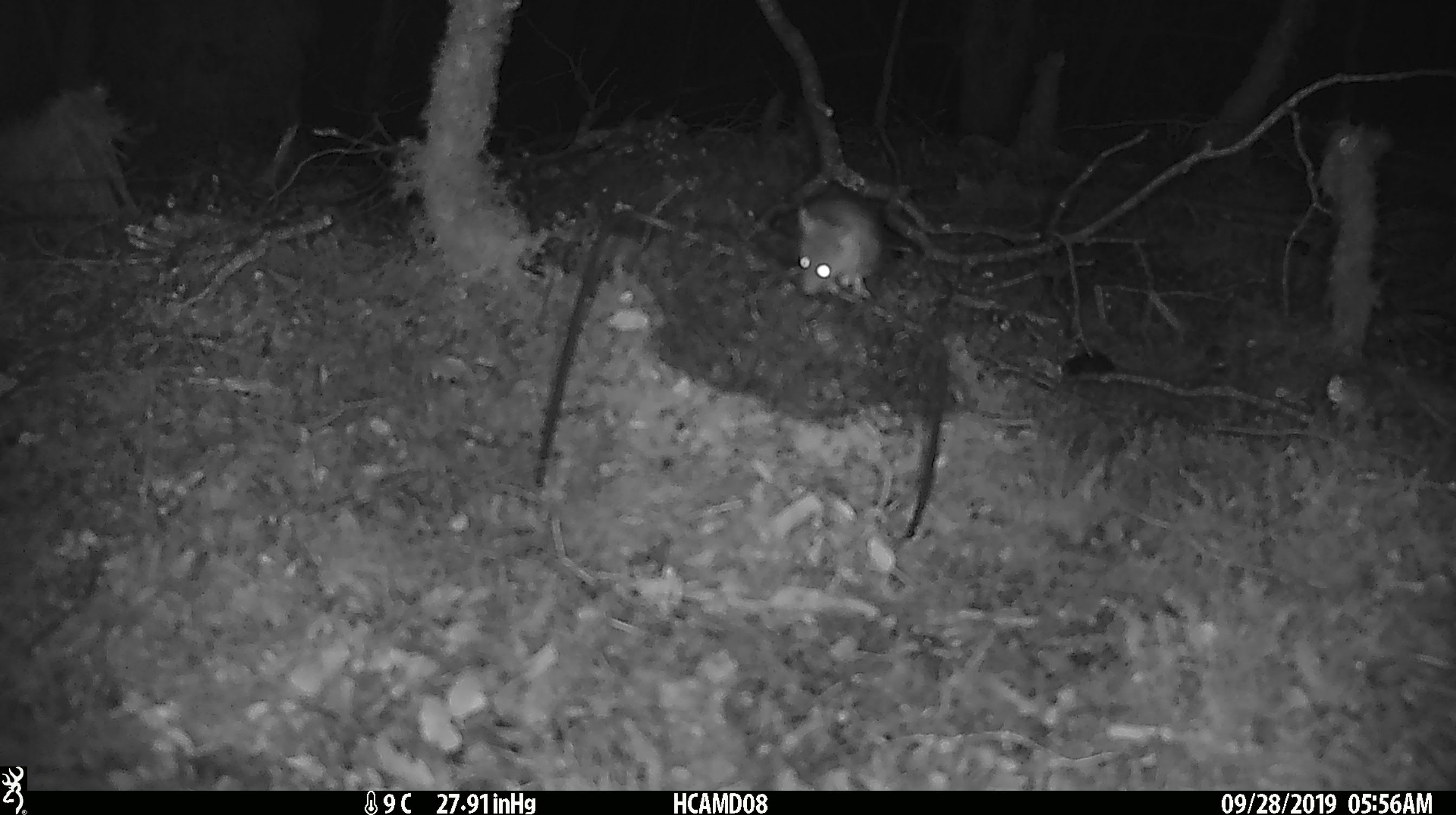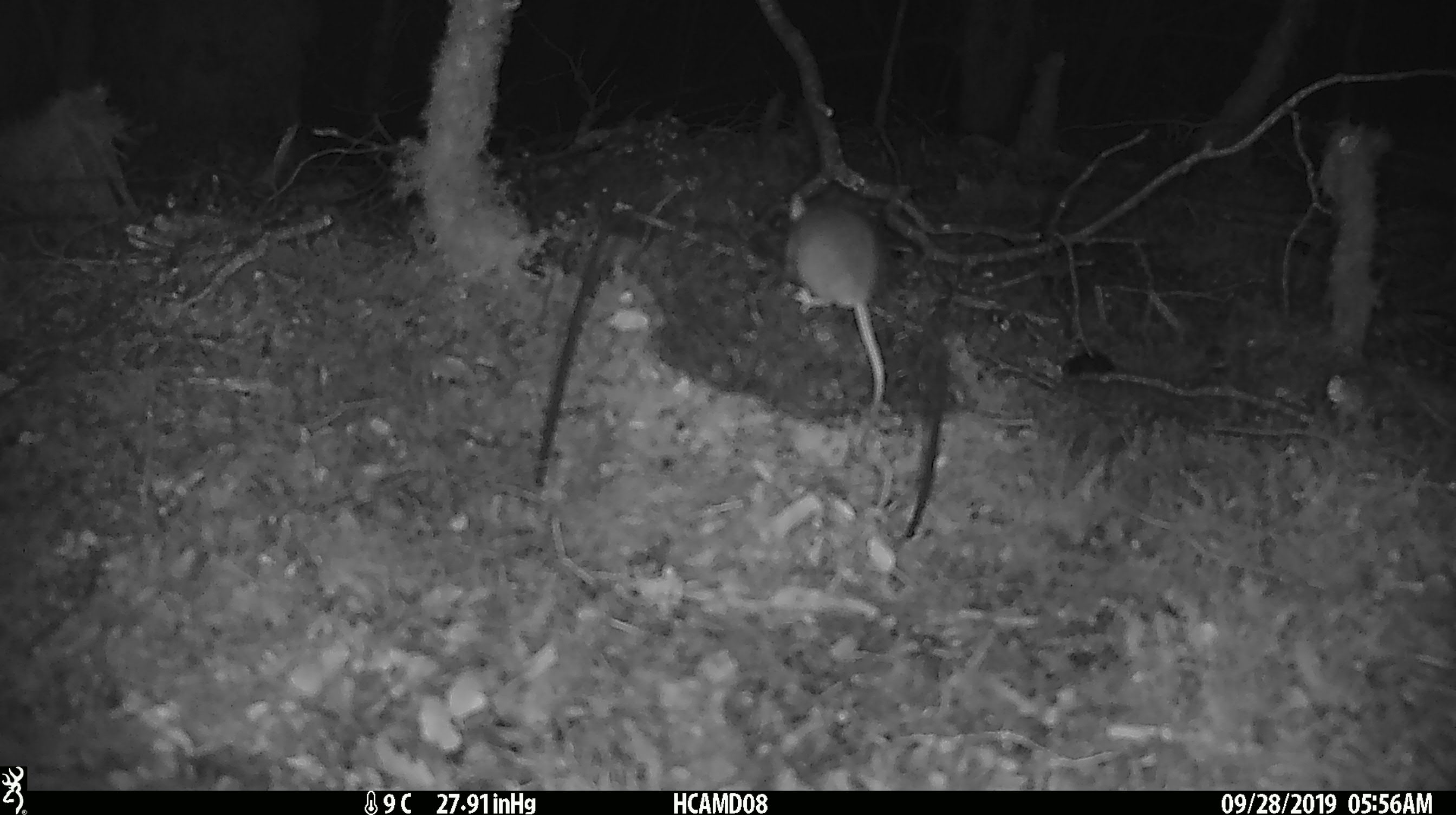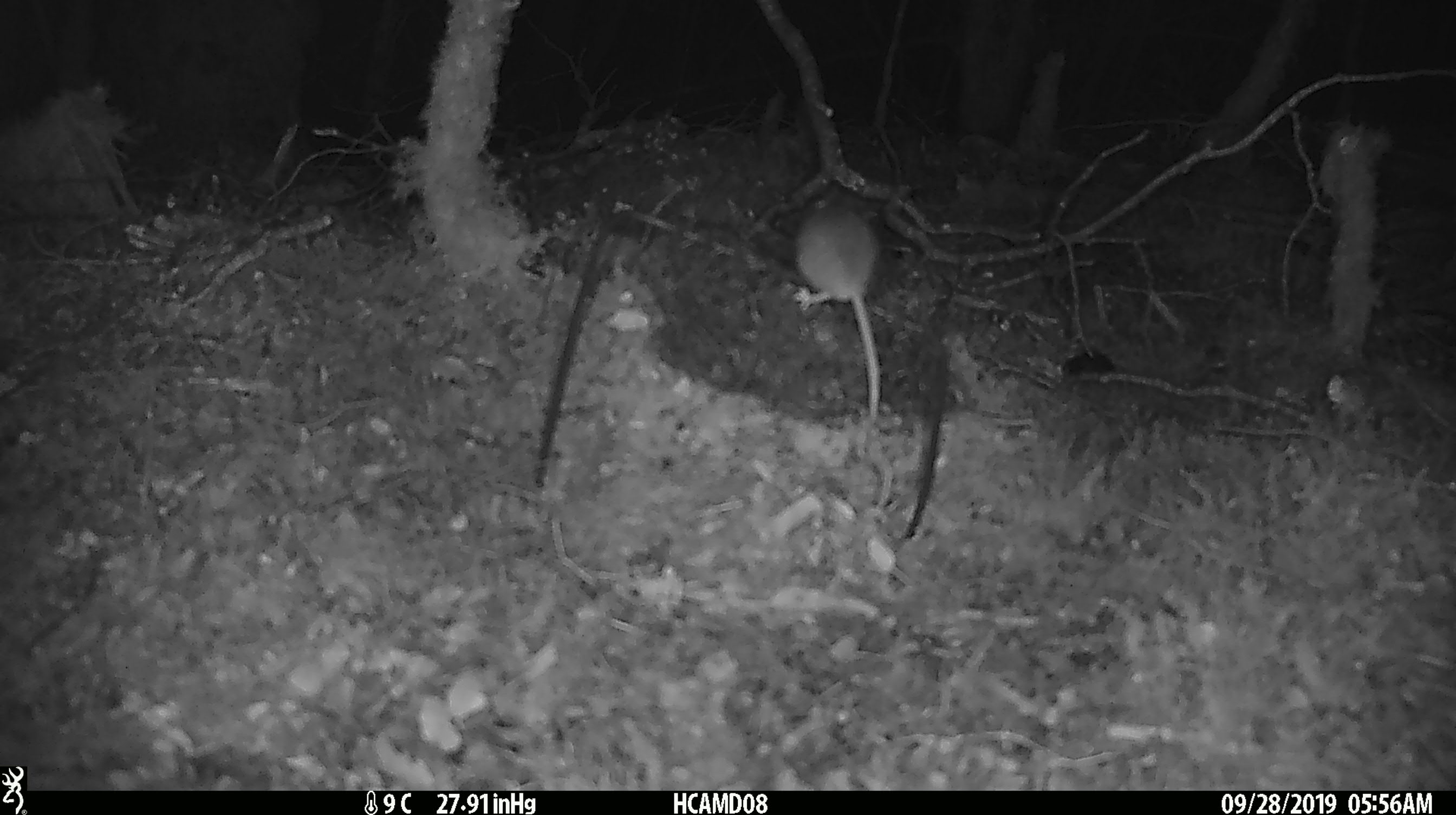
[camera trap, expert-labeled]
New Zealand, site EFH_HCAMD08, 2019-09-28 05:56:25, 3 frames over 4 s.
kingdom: Animalia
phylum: Chordata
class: Mammalia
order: Rodentia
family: Muridae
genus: Mus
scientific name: Mus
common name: mouse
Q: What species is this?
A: Mouse (Mus).